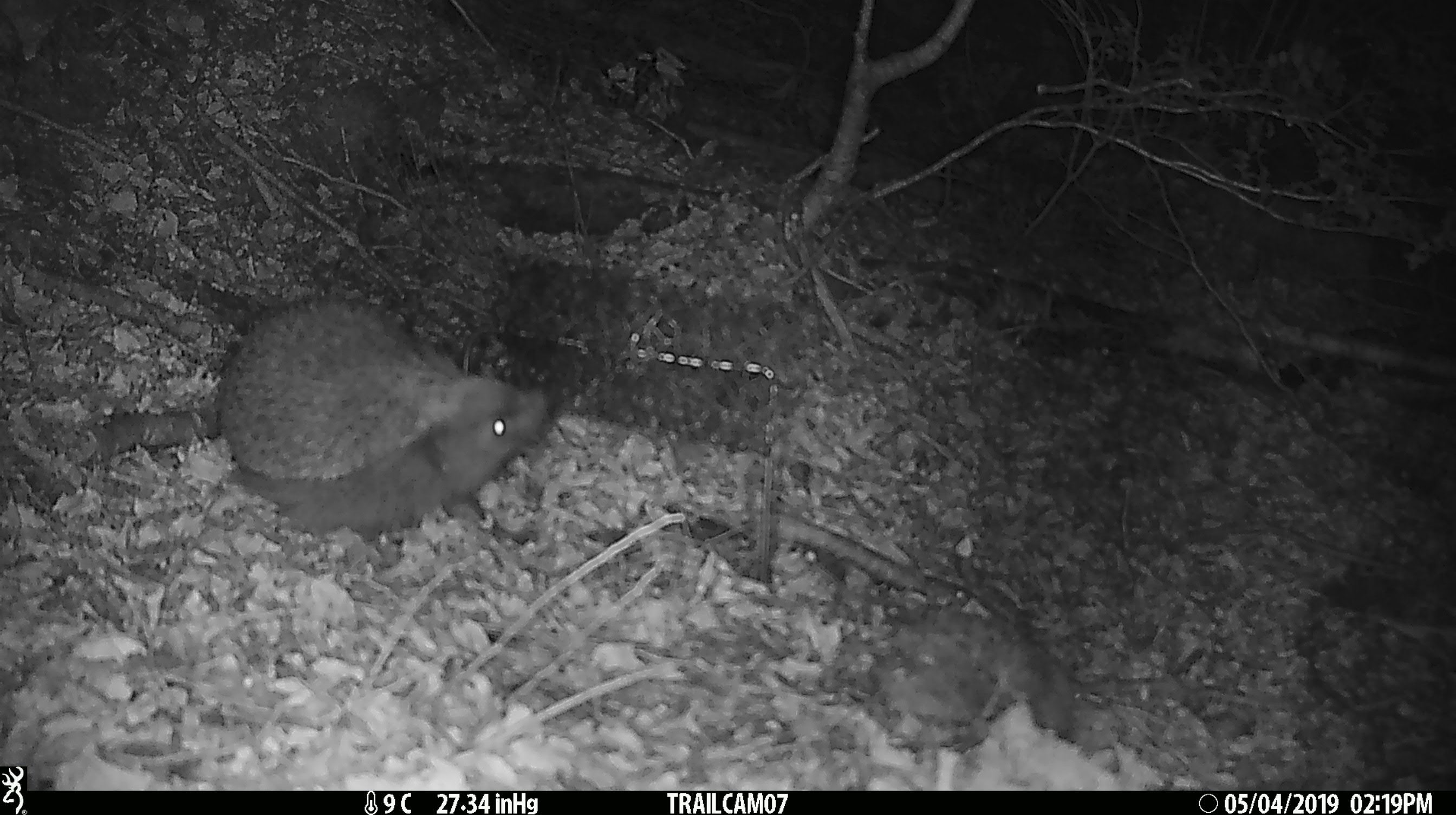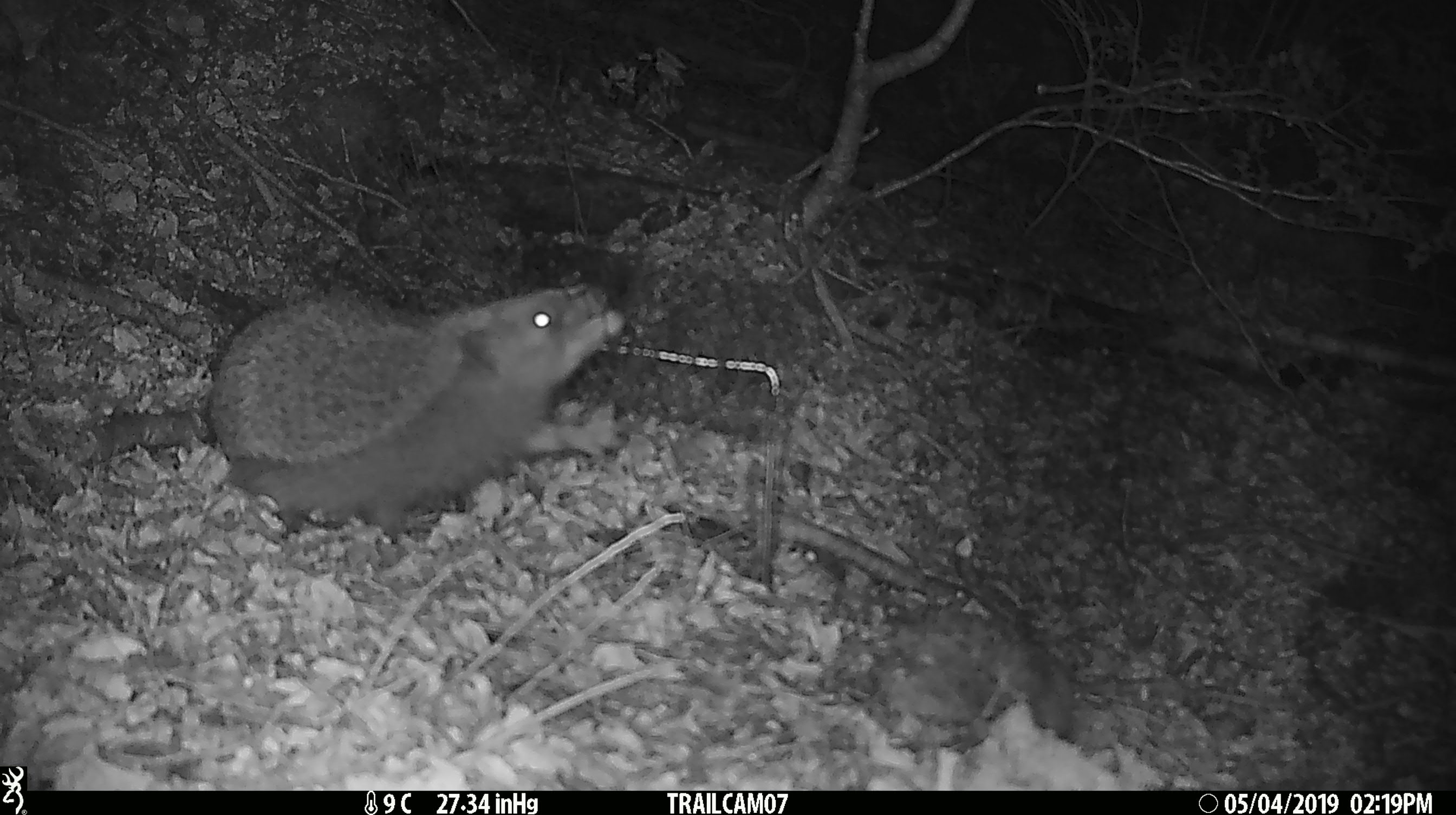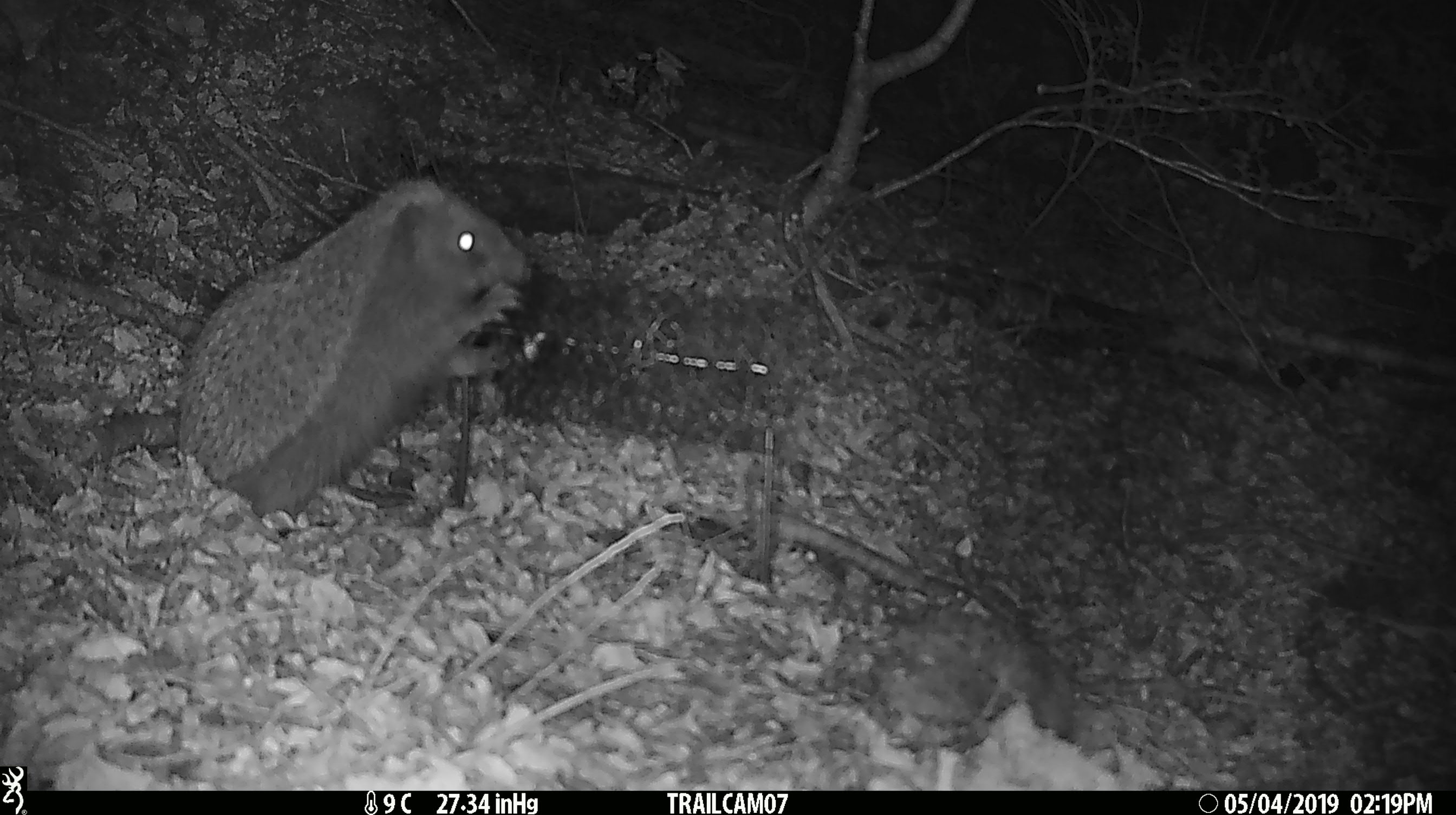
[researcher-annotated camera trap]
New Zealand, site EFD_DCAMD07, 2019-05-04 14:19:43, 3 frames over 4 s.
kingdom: Animalia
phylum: Chordata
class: Mammalia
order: Eulipotyphla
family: Erinaceidae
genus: Erinaceus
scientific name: Erinaceus europaeus europaeus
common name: european hedgehog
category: hedgehog